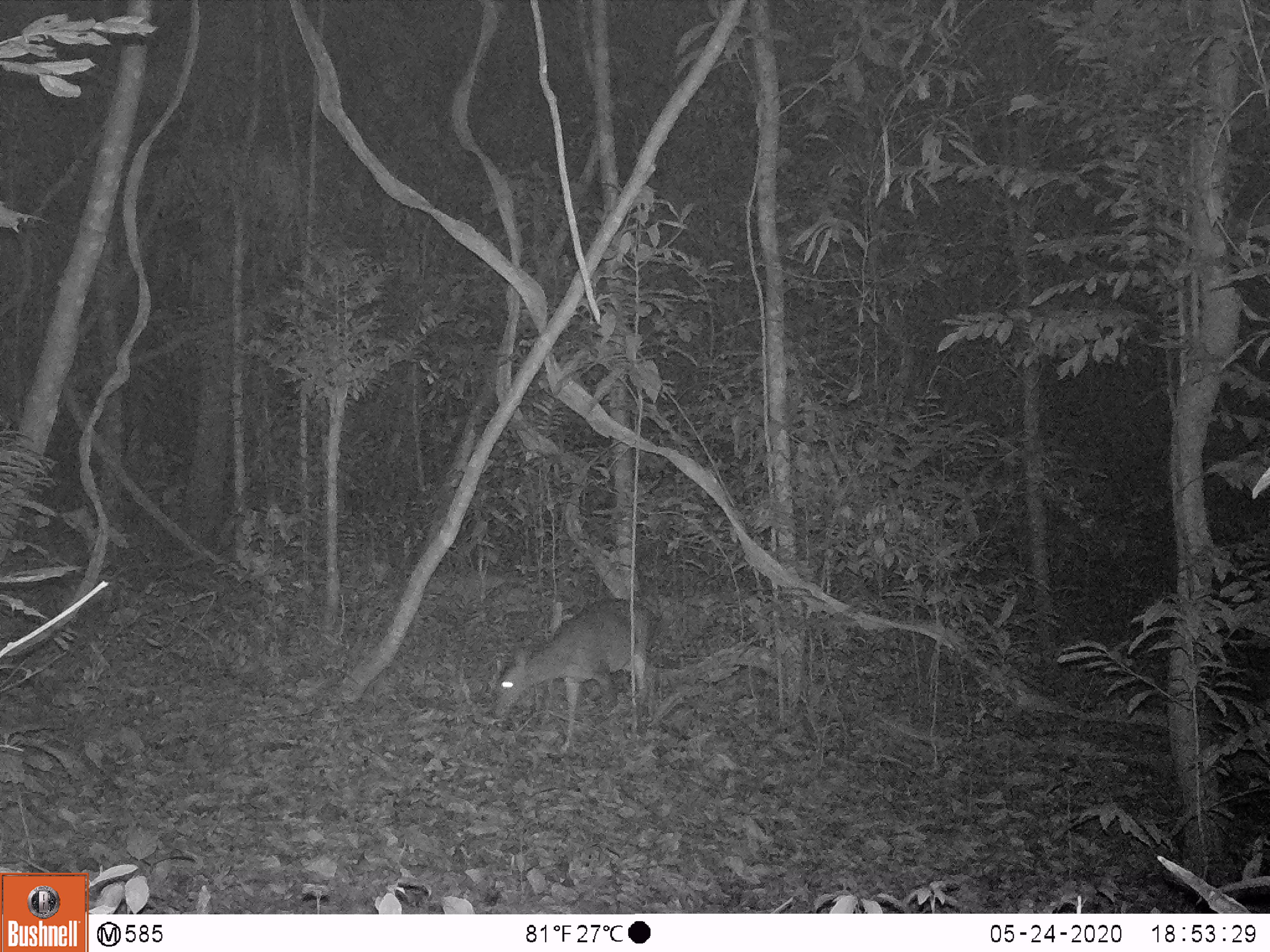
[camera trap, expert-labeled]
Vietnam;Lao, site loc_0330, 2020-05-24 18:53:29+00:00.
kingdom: Animalia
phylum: Chordata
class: Mammalia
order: Artiodactyla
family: Cervidae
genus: Muntiacus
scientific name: Muntiacus vuquangensis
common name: large-antlered muntjac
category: large antlered muntjac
Large antlered muntjac (large-antlered muntjac) (Muntiacus vuquangensis). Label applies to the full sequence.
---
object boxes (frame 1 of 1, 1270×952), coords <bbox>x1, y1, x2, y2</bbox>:
large antlered muntjac: <bbox>493, 597, 649, 755</bbox>